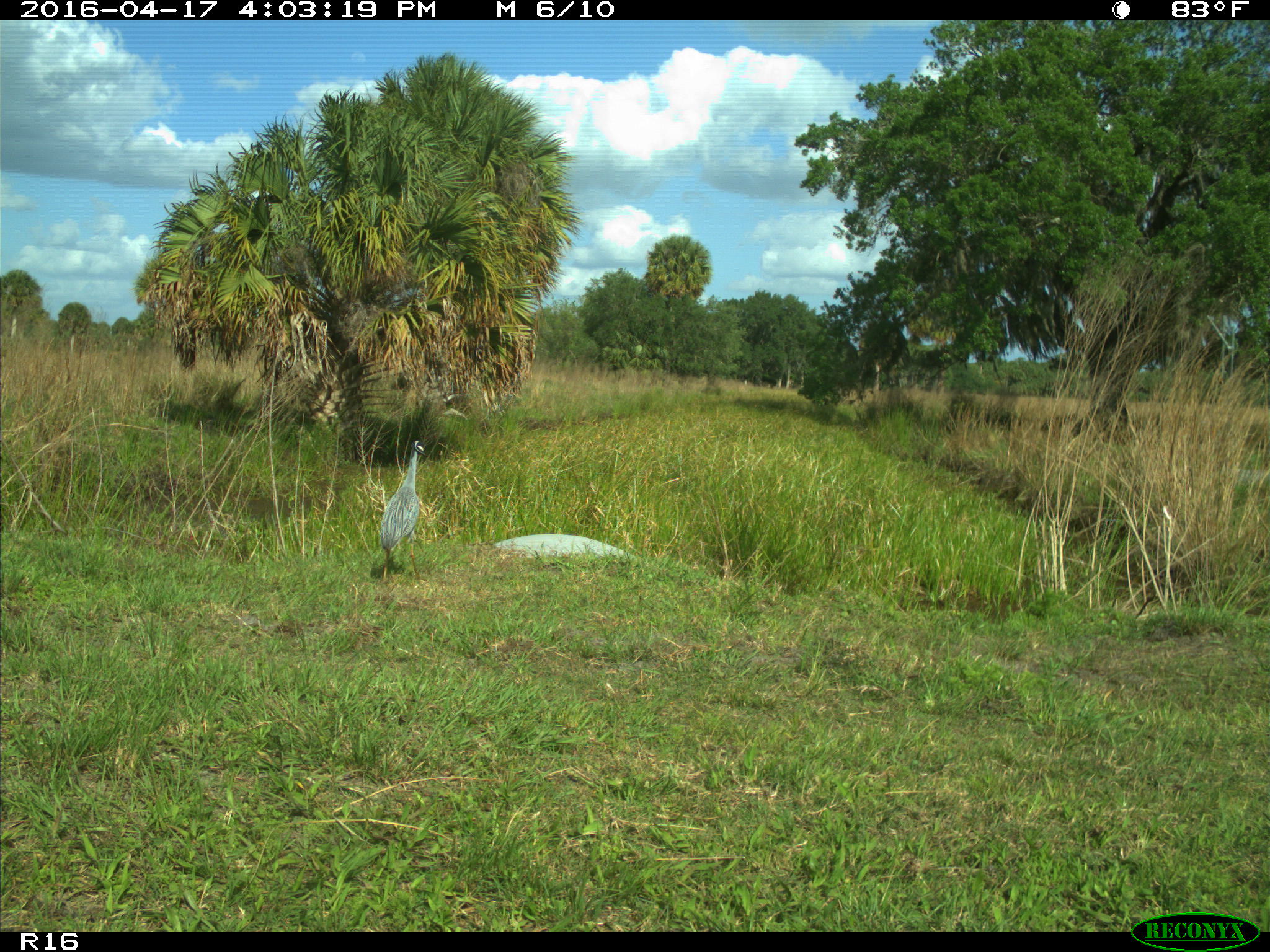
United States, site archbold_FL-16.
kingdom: Animalia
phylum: Chordata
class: Aves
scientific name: Aves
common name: birds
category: unidentified bird